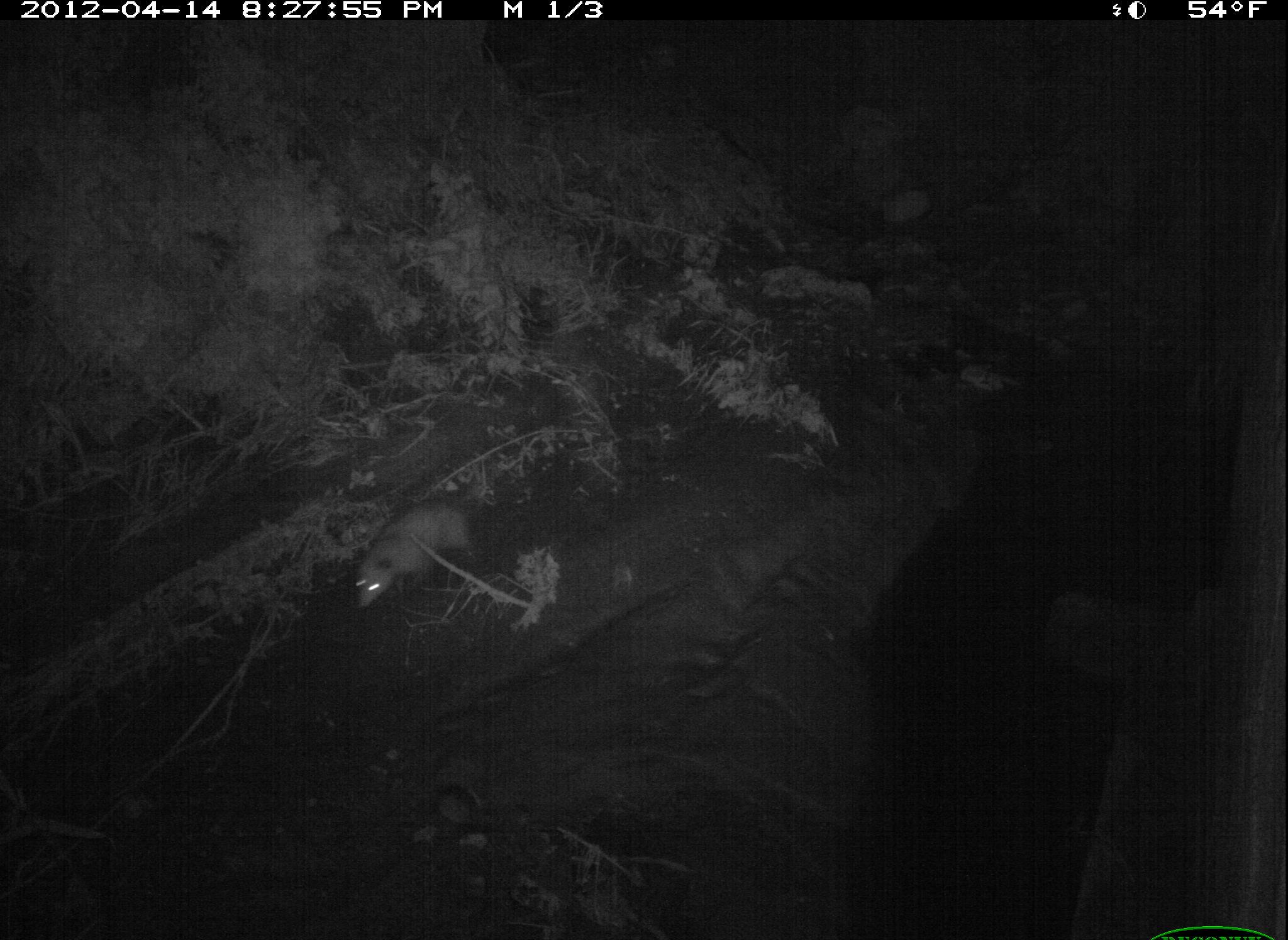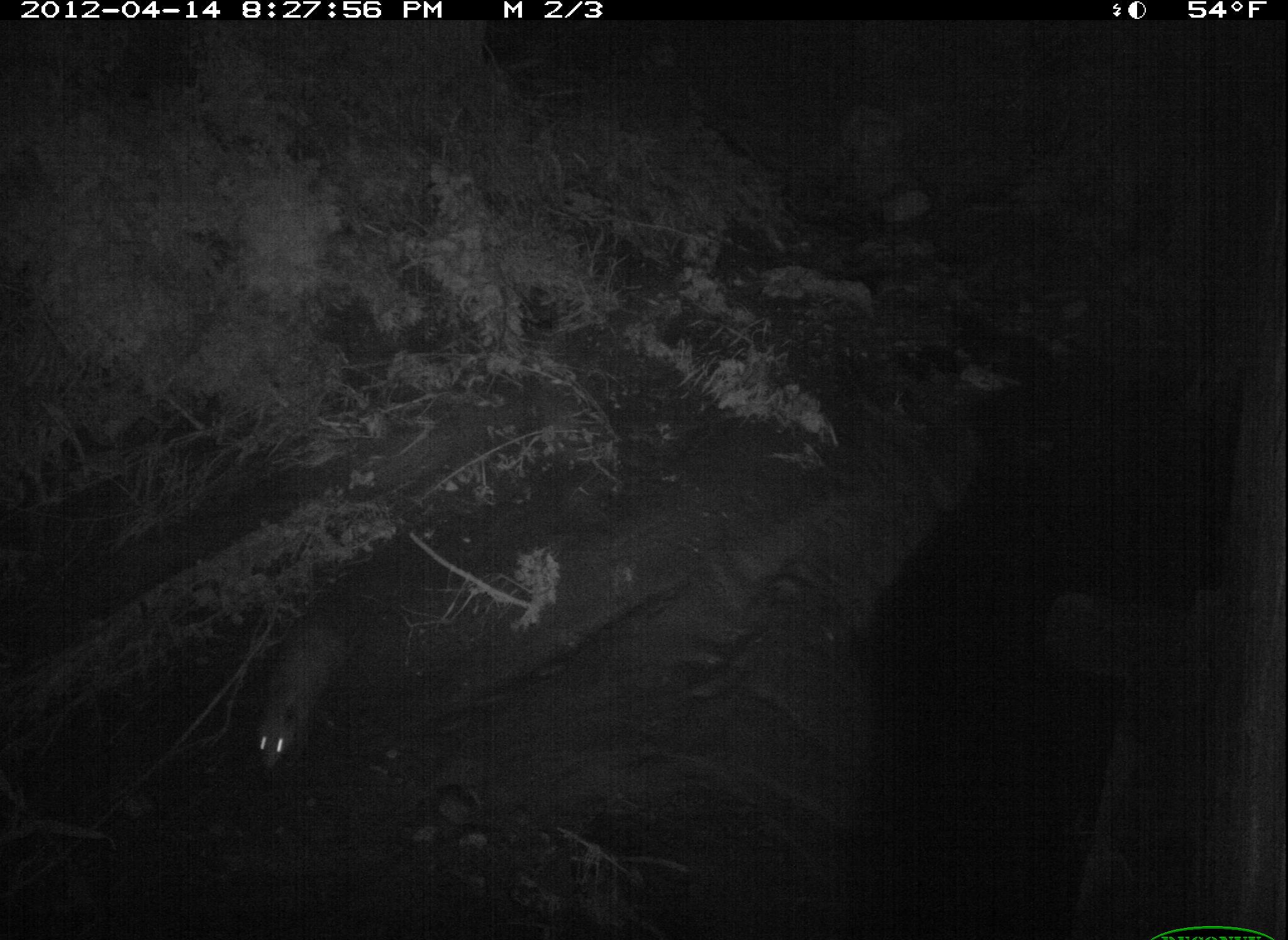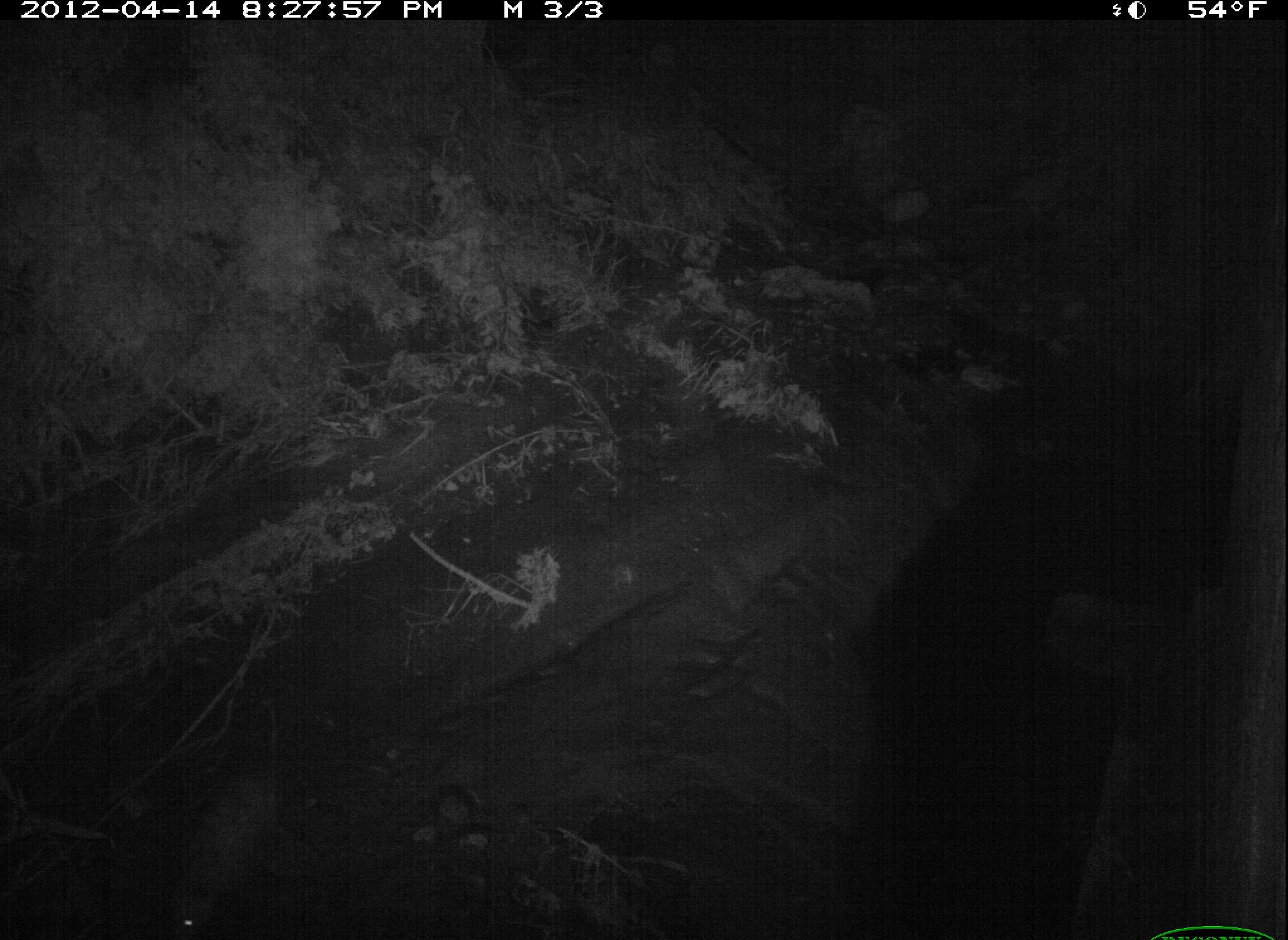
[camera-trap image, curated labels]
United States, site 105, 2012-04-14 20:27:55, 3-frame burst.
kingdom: Animalia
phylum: Chordata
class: Mammalia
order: Didelphimorphia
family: Didelphidae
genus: Didelphis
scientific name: Didelphis virginiana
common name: virginia opossum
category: opossum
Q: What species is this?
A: Opossum (virginia opossum) (Didelphis virginiana).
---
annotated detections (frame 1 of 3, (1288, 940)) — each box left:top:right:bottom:
opossum: 341:474:502:628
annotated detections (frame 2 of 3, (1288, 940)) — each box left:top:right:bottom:
opossum: 238:586:394:776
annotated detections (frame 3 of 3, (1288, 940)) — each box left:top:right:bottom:
opossum: 153:743:341:940